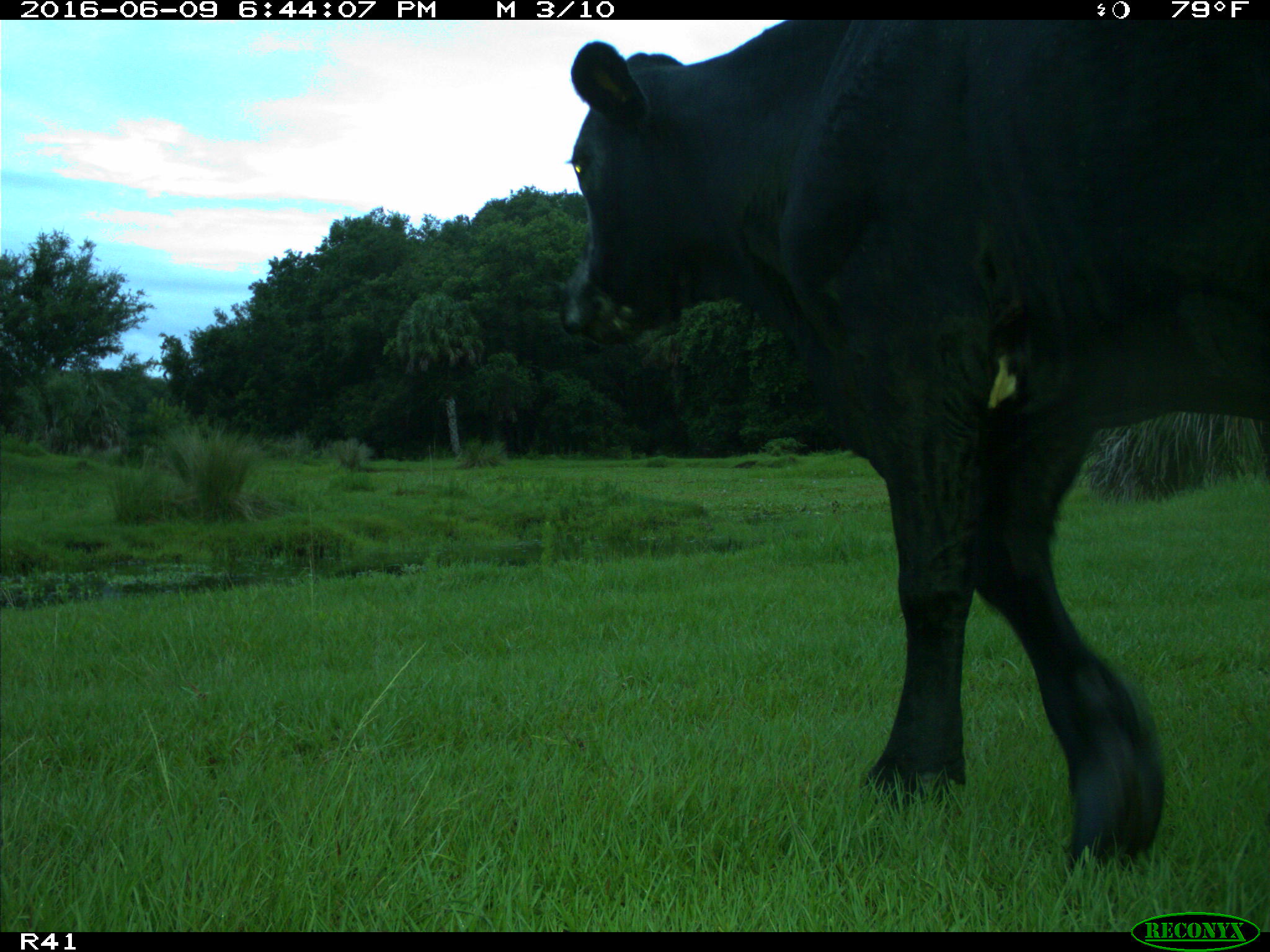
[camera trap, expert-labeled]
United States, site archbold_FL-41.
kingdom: Animalia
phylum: Chordata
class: Mammalia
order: Artiodactyla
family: Bovidae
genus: Bos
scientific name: Bos taurus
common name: domestic cow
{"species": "Bos taurus (domestic cow)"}